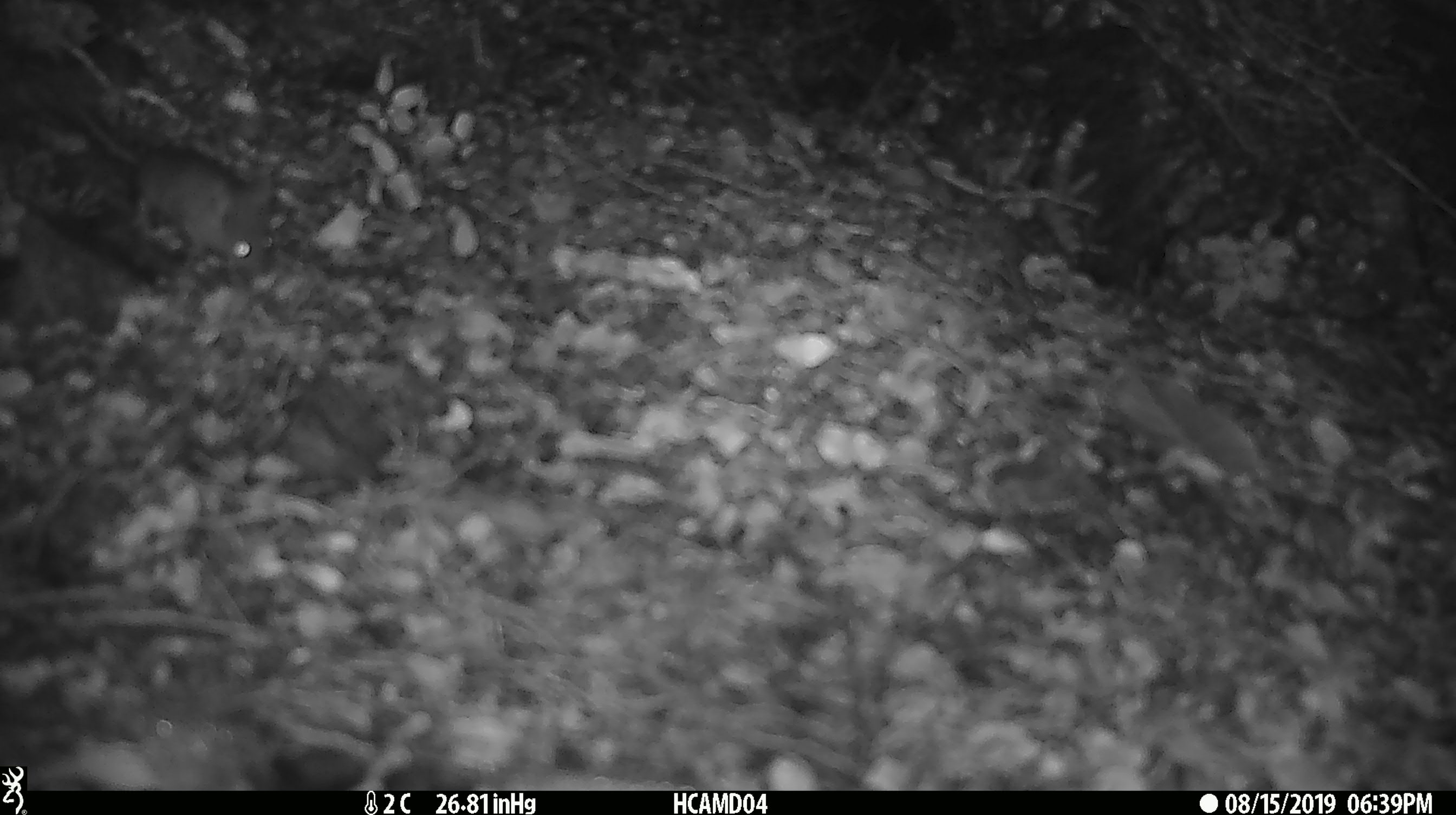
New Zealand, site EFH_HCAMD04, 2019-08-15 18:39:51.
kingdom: Animalia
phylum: Chordata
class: Mammalia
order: Rodentia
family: Muridae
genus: Mus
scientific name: Mus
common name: mouse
Mouse (Mus).